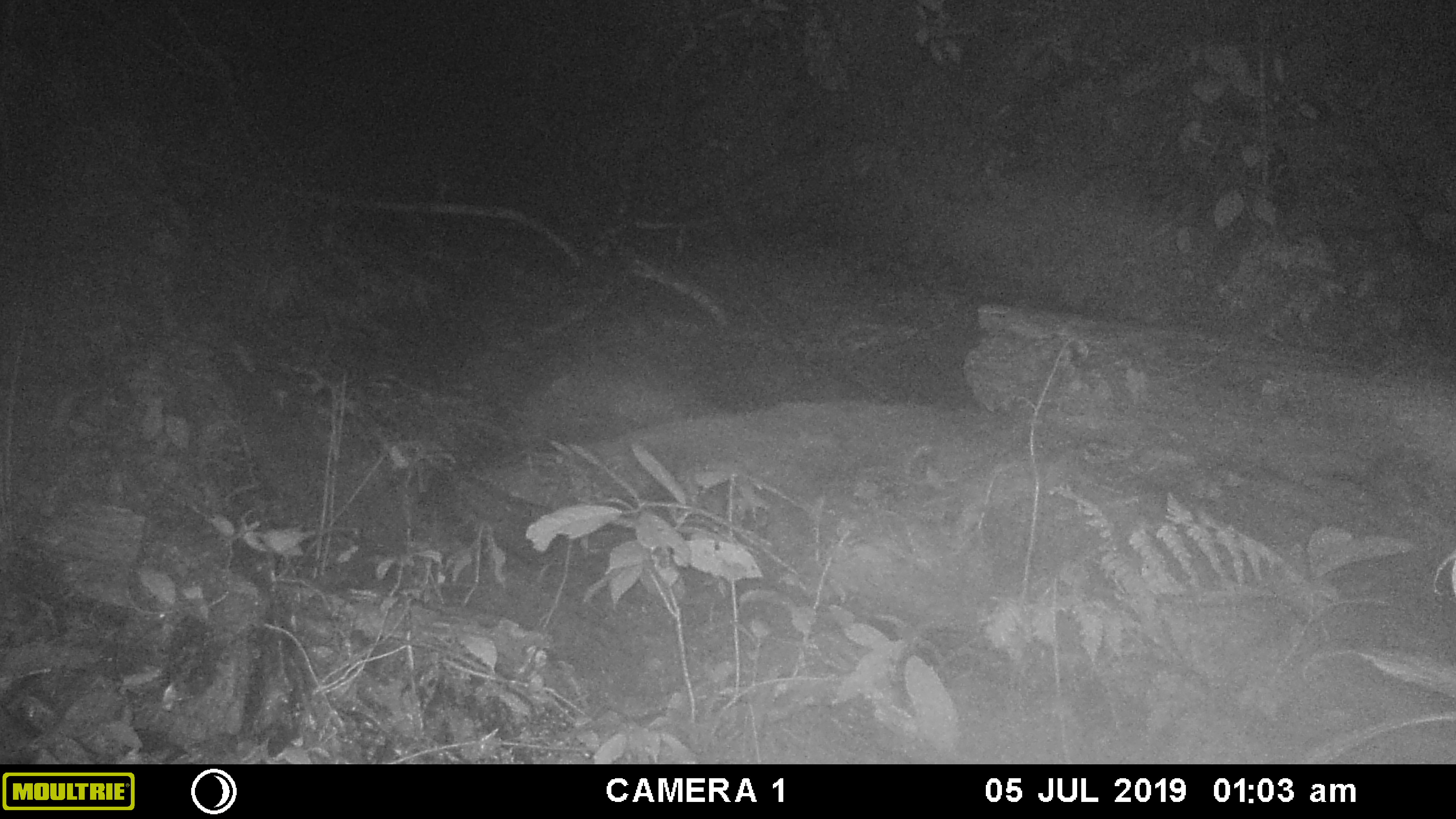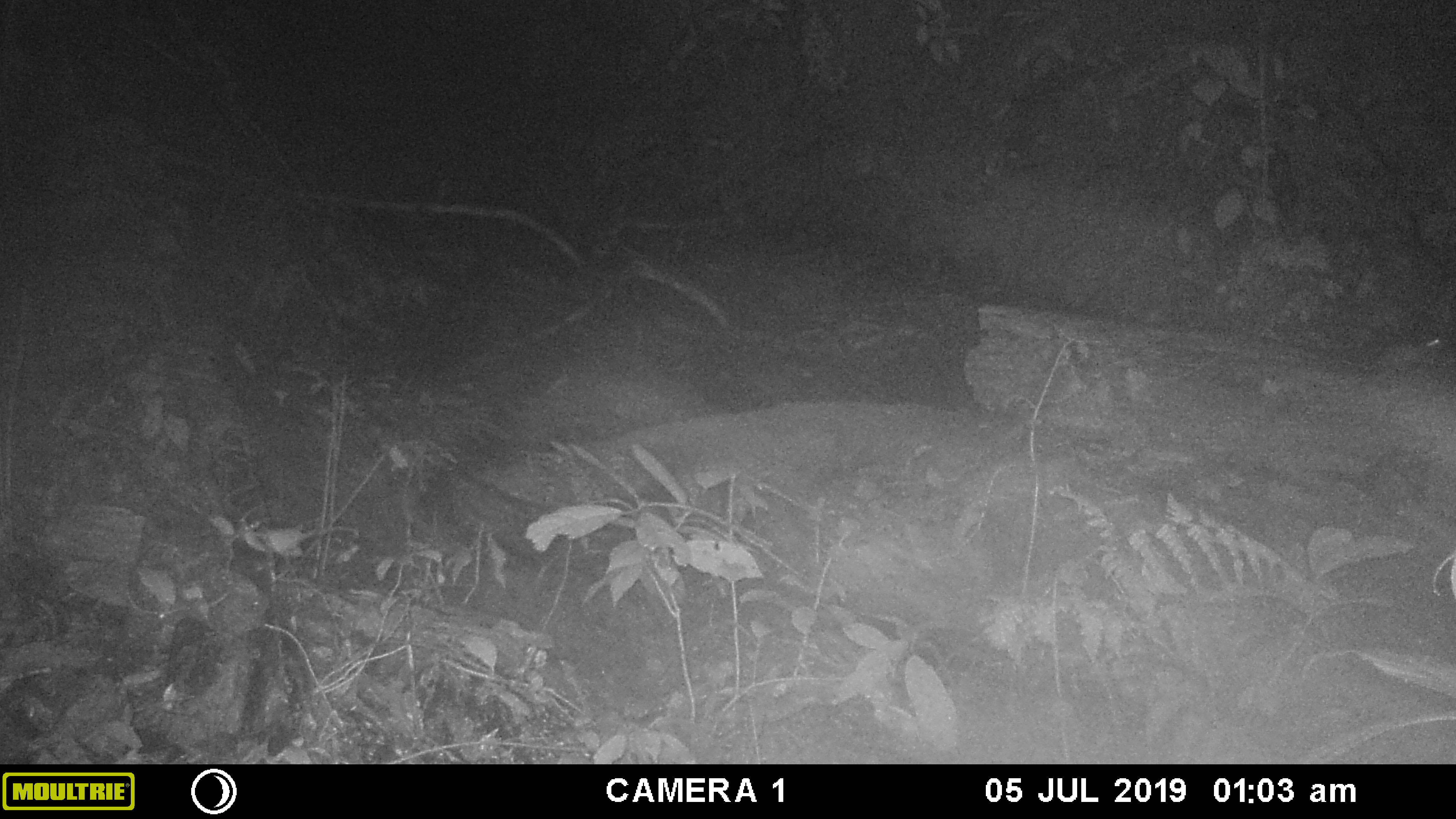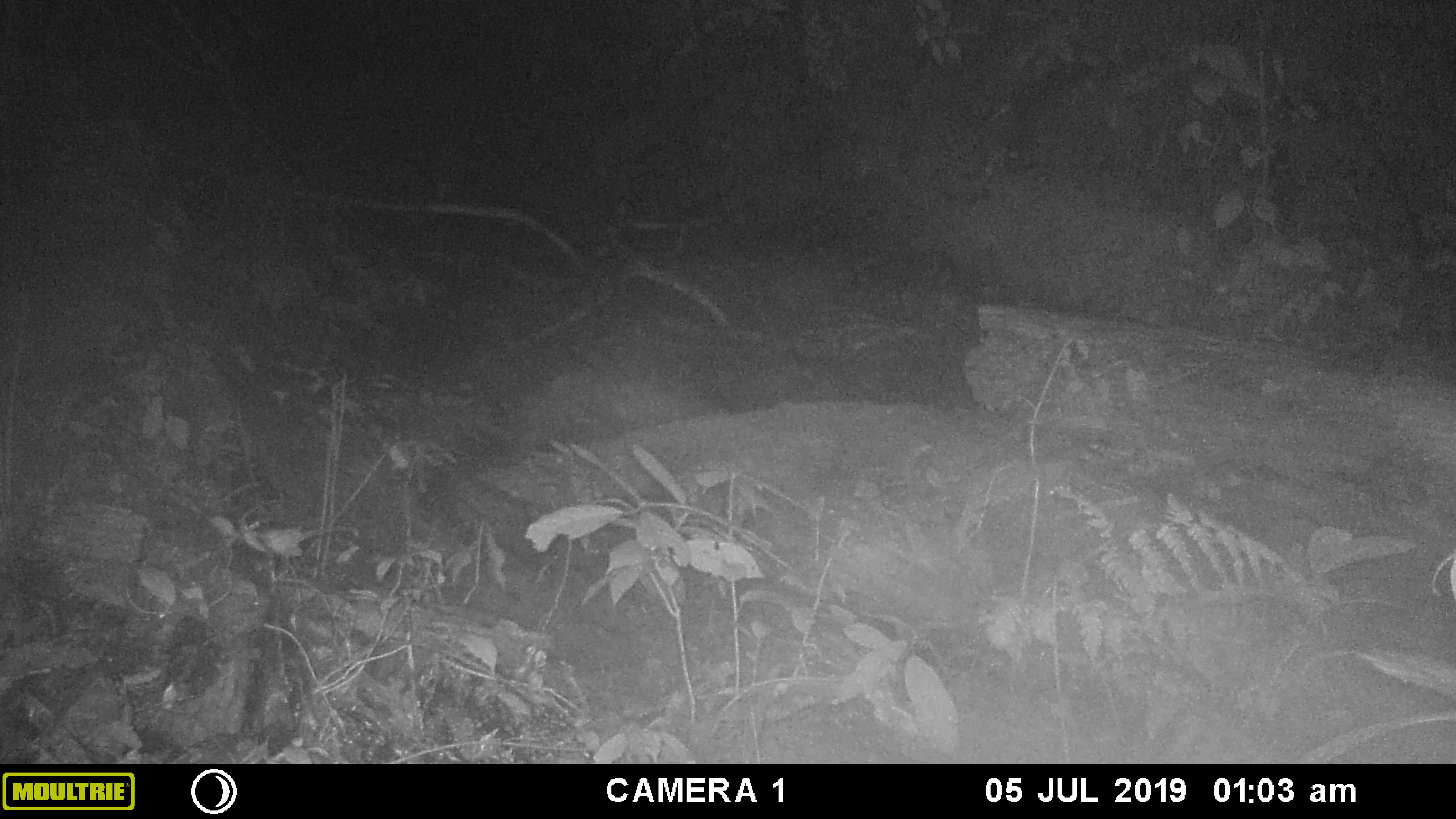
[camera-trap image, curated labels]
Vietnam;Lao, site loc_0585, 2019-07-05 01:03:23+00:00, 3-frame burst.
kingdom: Animalia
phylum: Chordata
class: Mammalia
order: Rodentia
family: Muridae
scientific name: Muridae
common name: old-world mice and rats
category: unidentified murid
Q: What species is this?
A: Unidentified murid (old-world mice and rats) (Muridae).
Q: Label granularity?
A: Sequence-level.